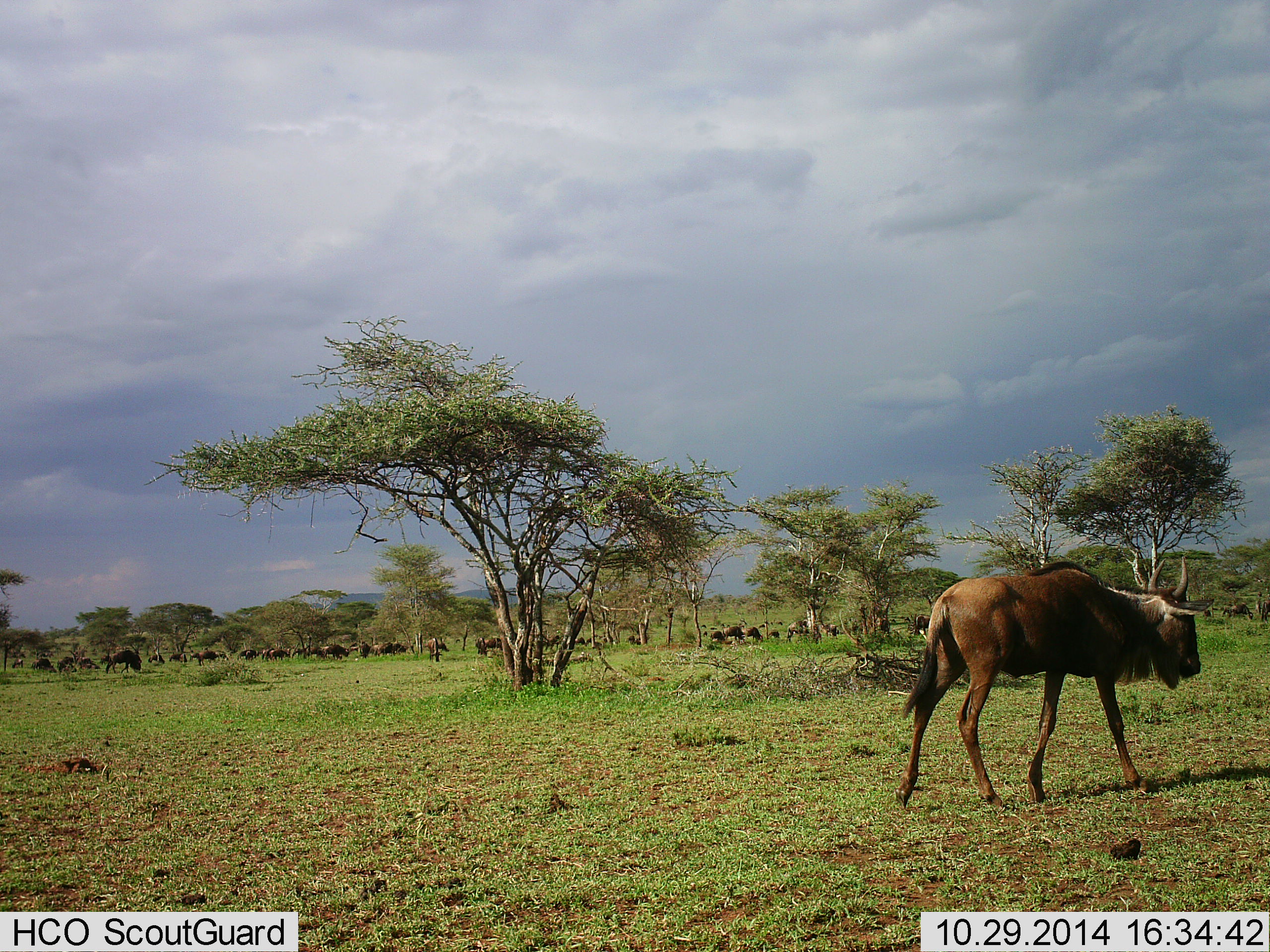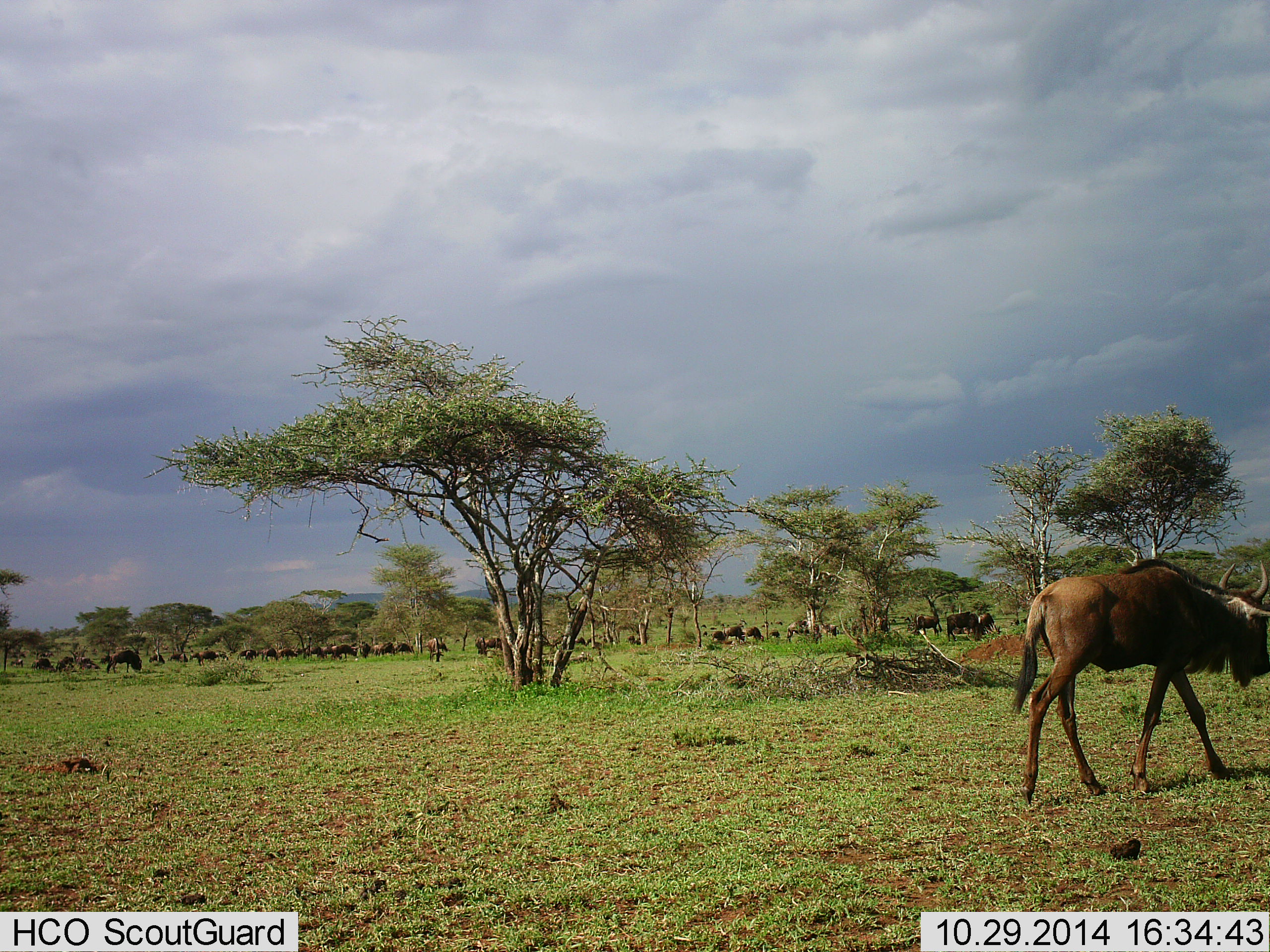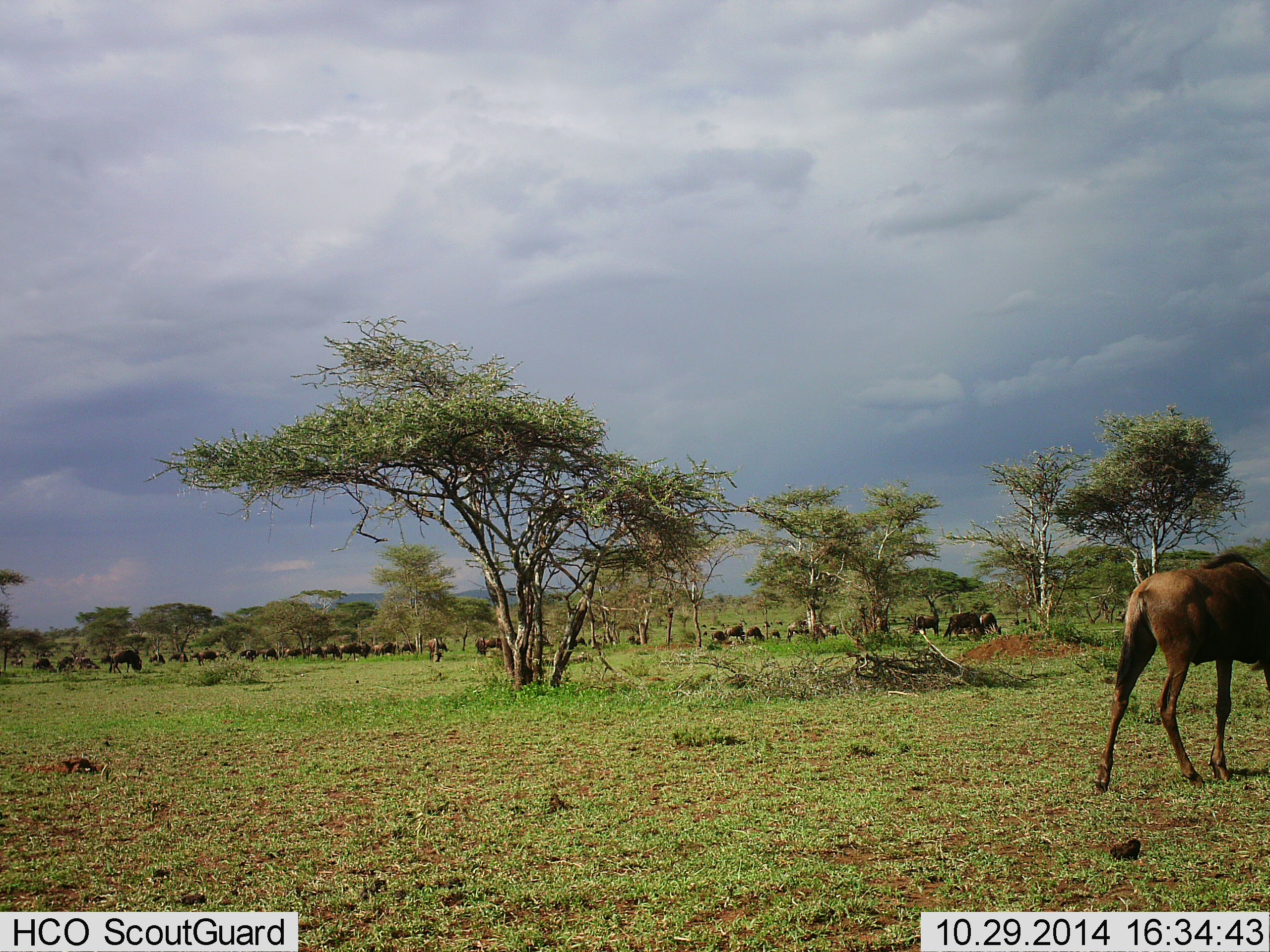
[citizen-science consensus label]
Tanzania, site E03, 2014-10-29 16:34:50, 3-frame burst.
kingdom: Animalia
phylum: Chordata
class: Mammalia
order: Artiodactyla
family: Bovidae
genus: Connochaetes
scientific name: Connochaetes taurinus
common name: blue wildebeest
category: wildebeest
Wildebeest (blue wildebeest) (Connochaetes taurinus), count 11-50. Behavior (volunteer vote fractions): standing 40%, resting 0%, moving 90%, interacting 0%. Young present (vote fraction): 10%. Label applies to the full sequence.